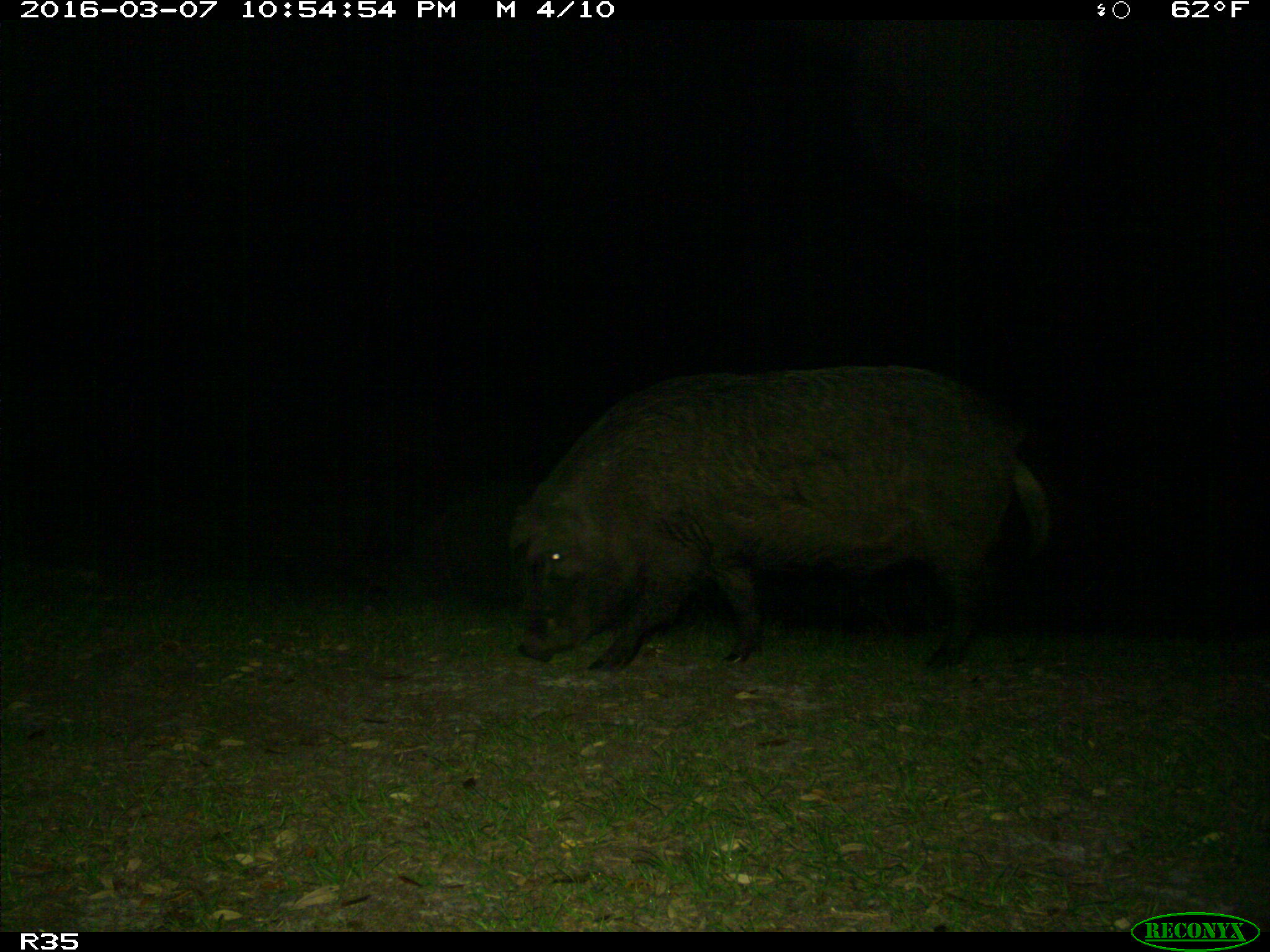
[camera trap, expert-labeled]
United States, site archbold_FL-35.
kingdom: Animalia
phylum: Chordata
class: Mammalia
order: Artiodactyla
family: Suidae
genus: Sus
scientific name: Sus scrofa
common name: wild boar